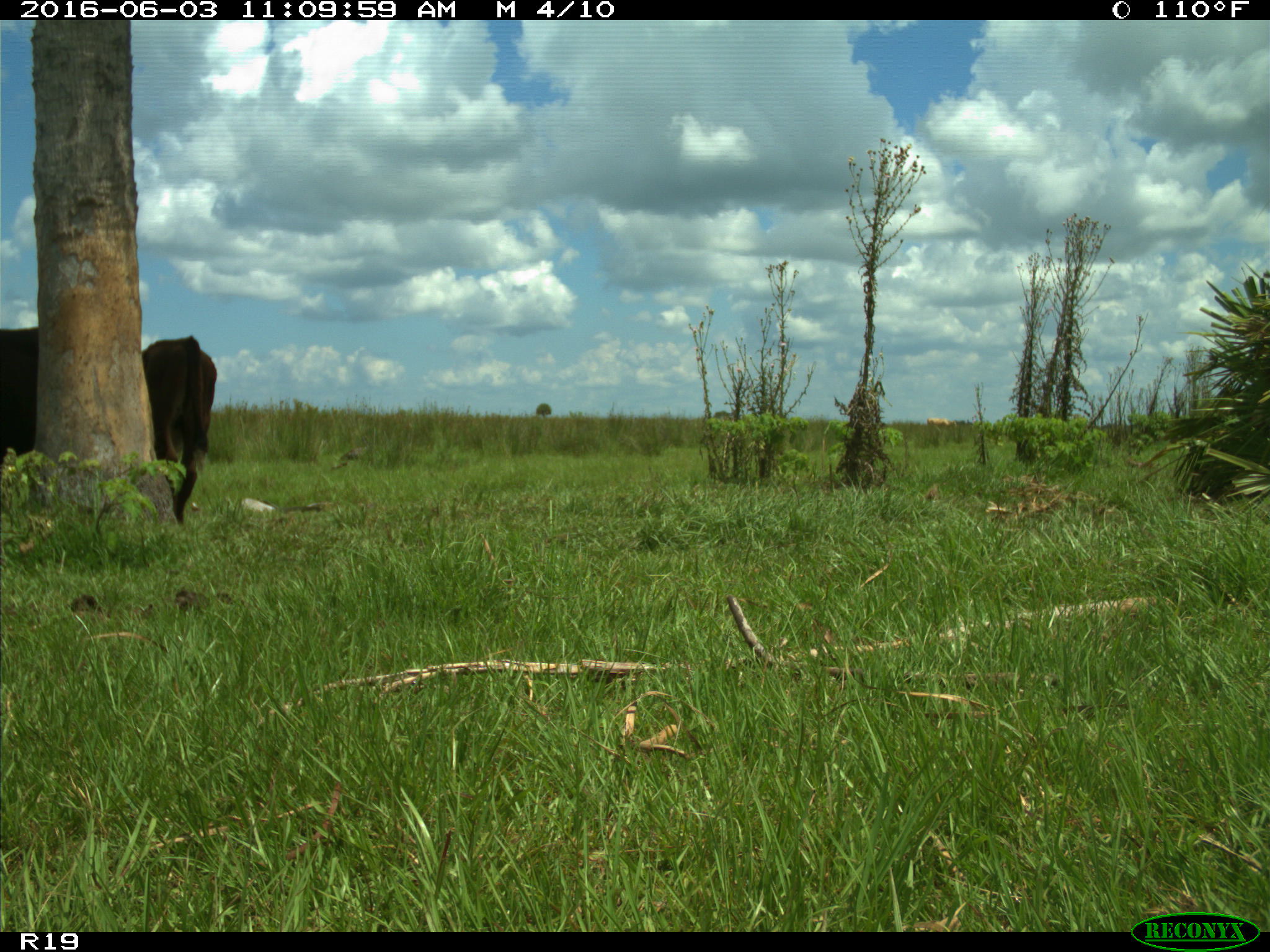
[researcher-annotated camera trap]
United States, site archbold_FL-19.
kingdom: Animalia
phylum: Chordata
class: Mammalia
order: Artiodactyla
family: Bovidae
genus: Bos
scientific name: Bos taurus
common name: domestic cow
Bos taurus (domestic cow).